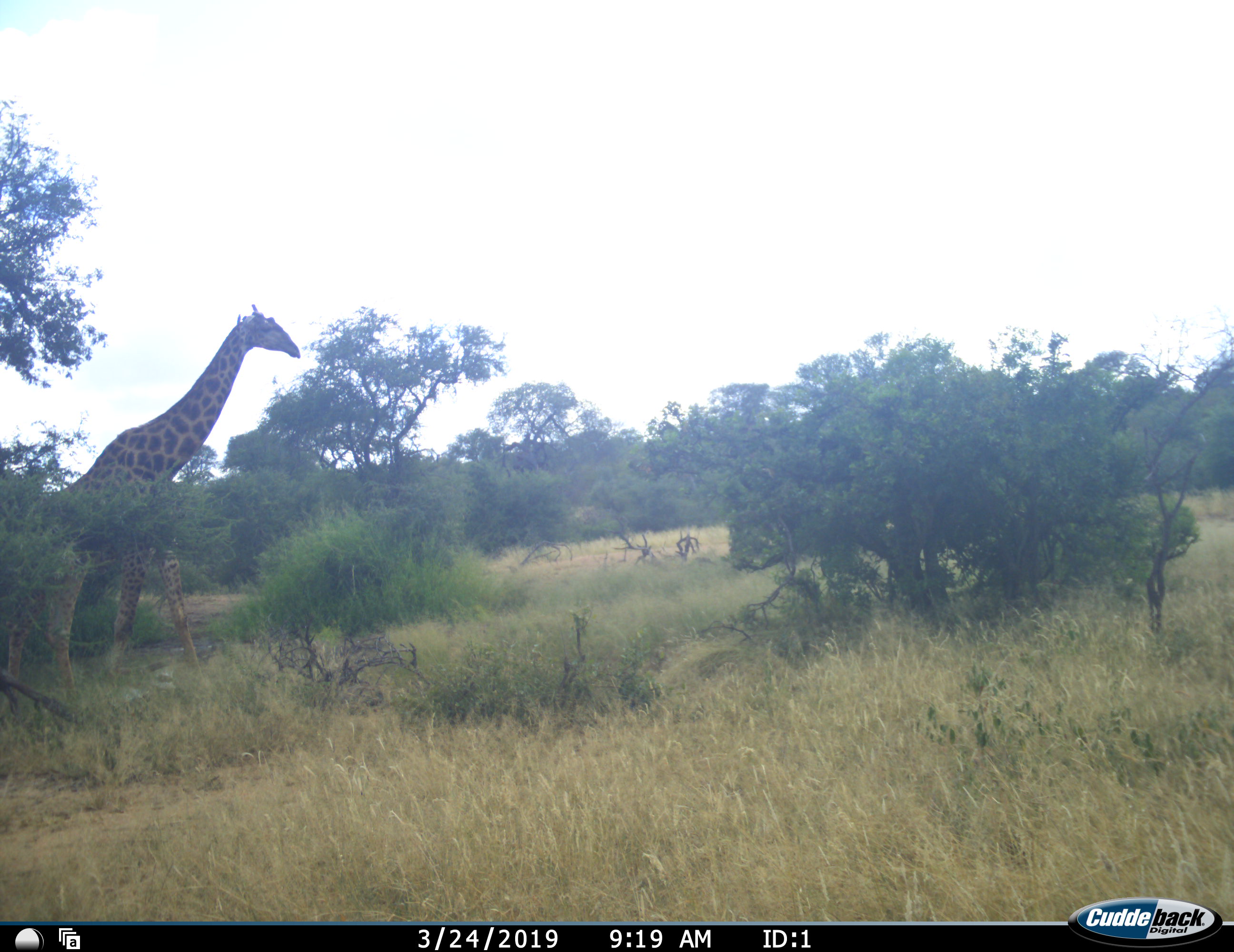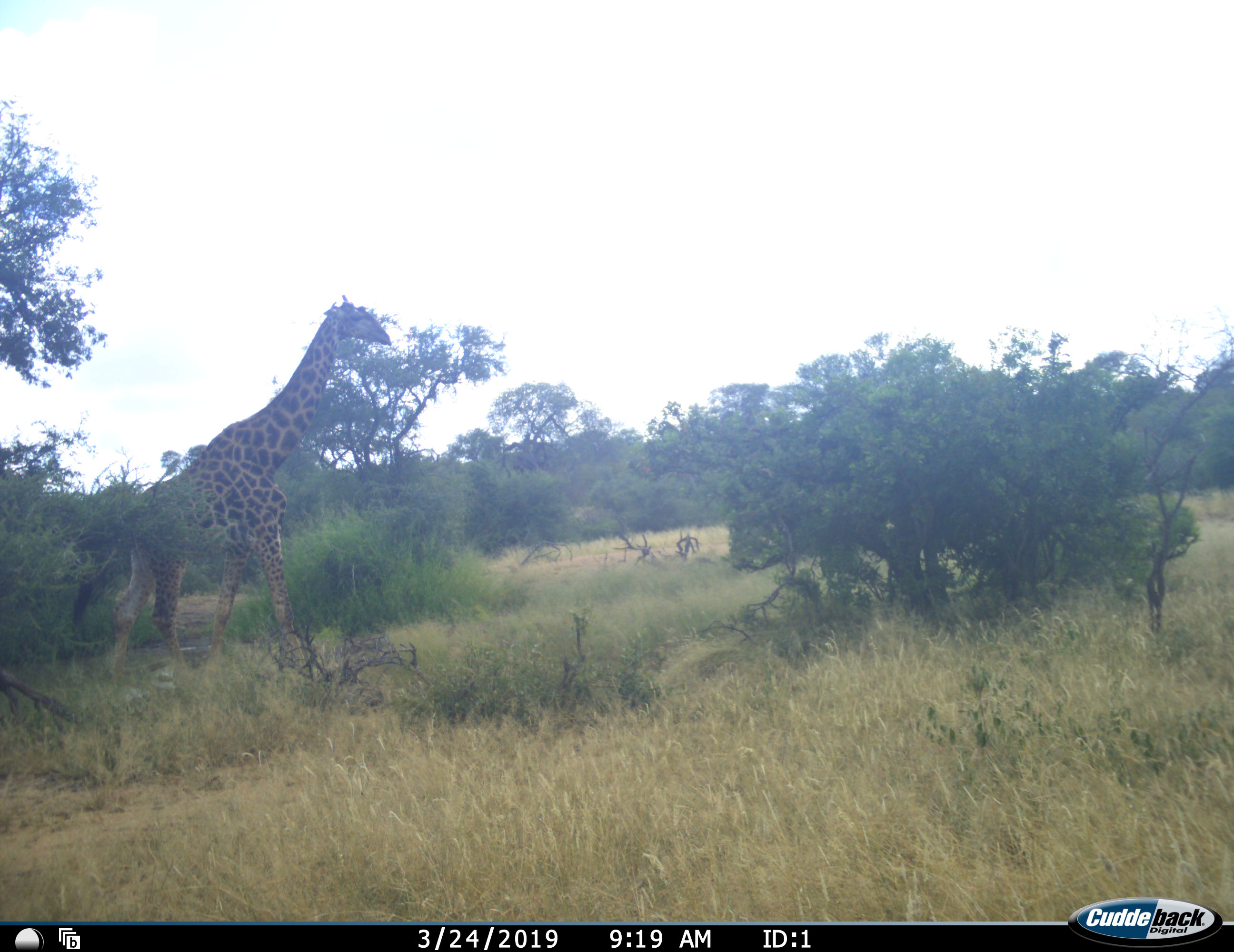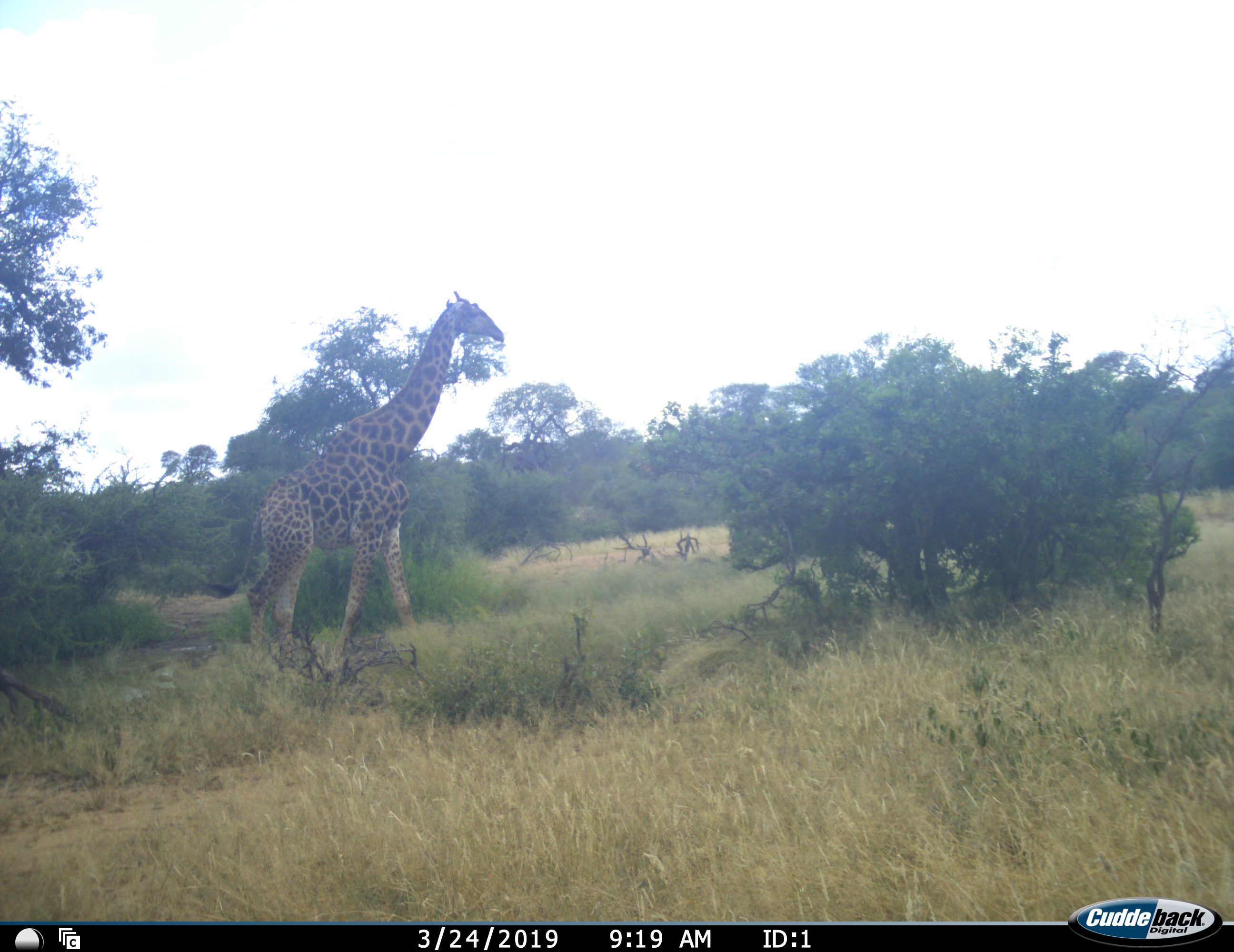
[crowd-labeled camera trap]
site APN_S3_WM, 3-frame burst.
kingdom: Animalia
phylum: Chordata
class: Mammalia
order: Artiodactyla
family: Giraffidae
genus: Giraffa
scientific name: Giraffa camelopardalis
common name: giraffe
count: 1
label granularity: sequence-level